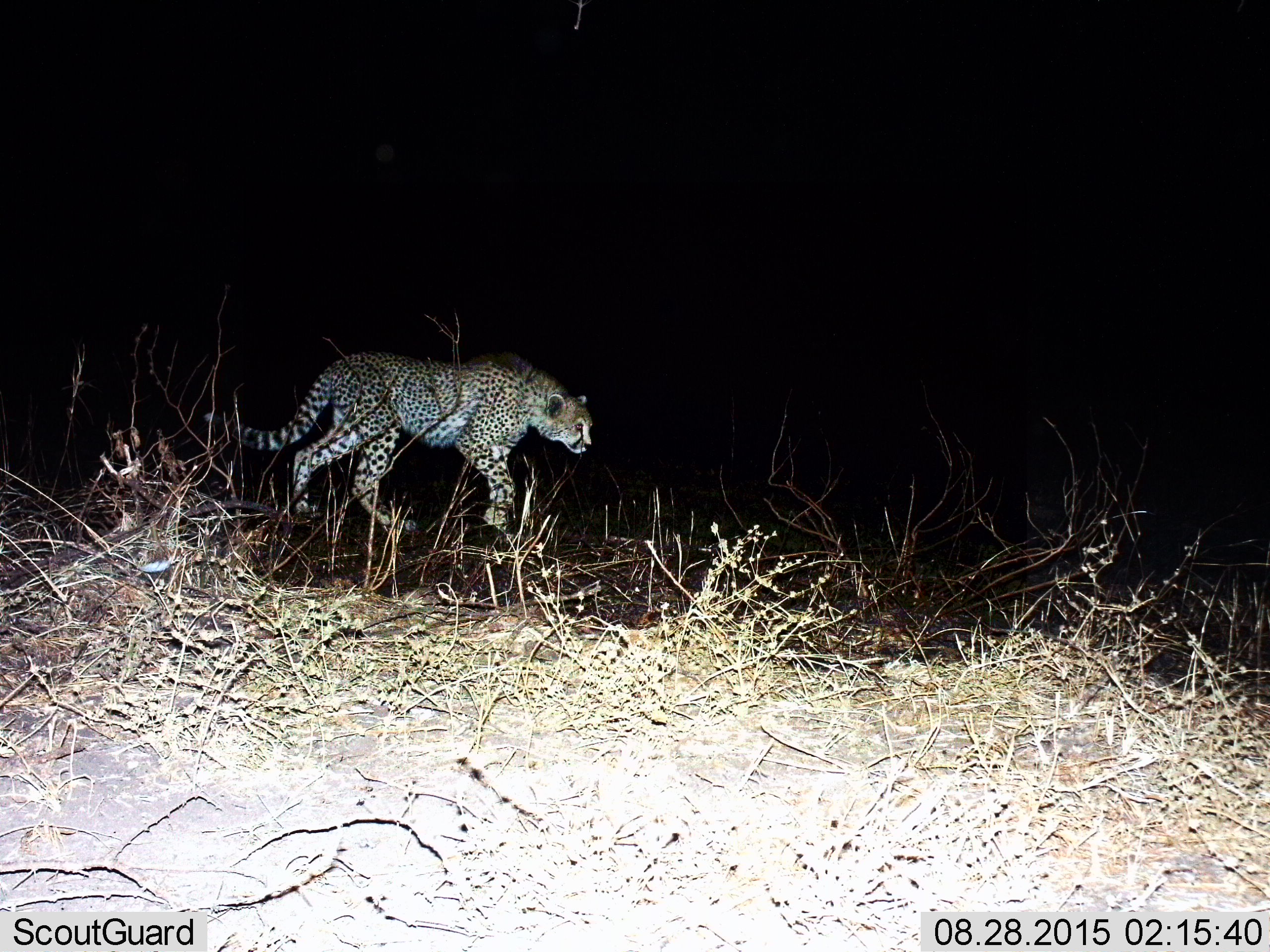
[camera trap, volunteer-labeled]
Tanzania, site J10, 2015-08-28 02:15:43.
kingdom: Animalia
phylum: Chordata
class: Mammalia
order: Carnivora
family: Felidae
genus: Acinonyx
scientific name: Acinonyx jubatus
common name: cheetah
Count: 1.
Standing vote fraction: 30%.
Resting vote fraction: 0%.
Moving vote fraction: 80%.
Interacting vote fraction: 0%.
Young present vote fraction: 0%.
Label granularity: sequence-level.